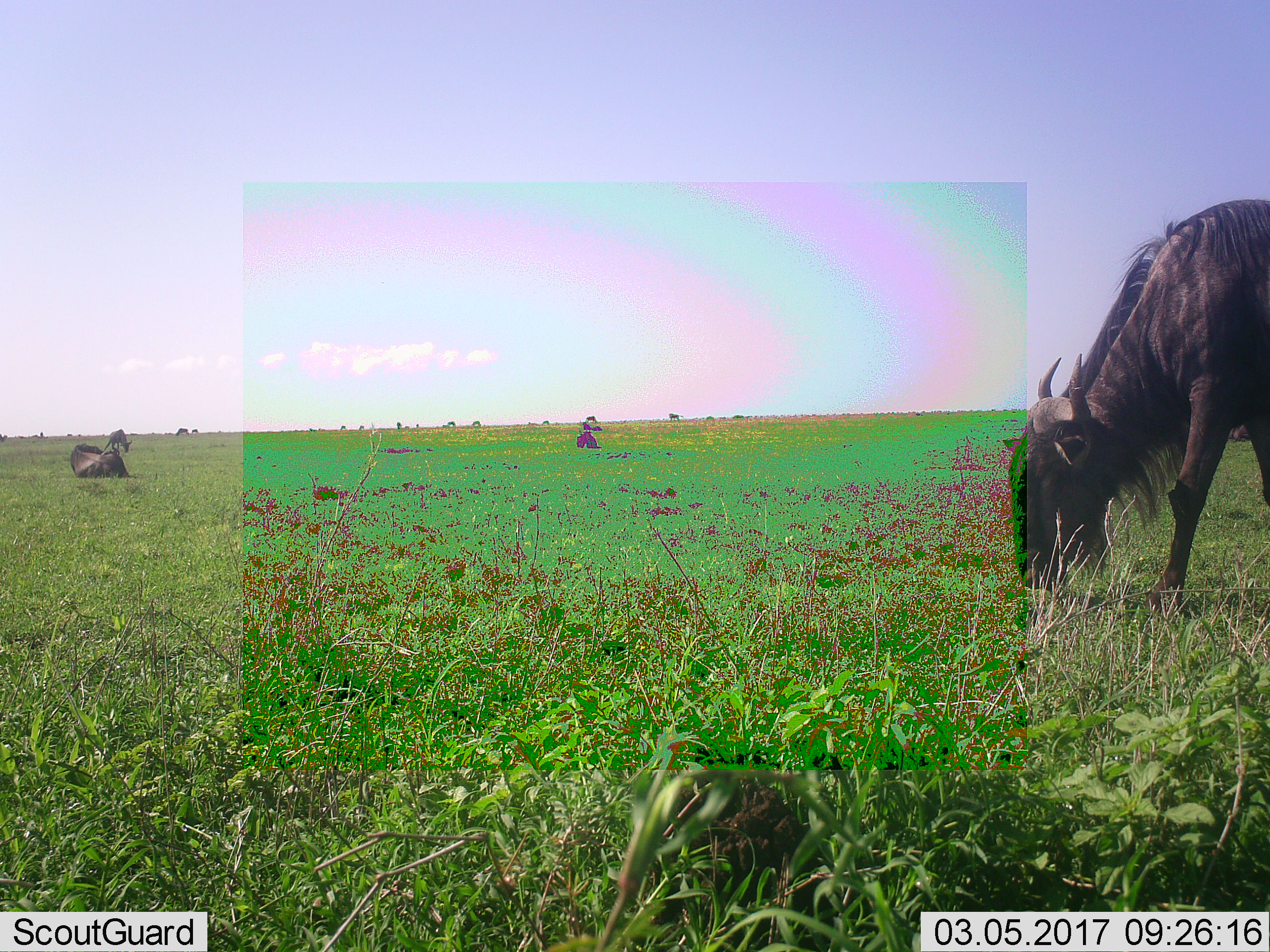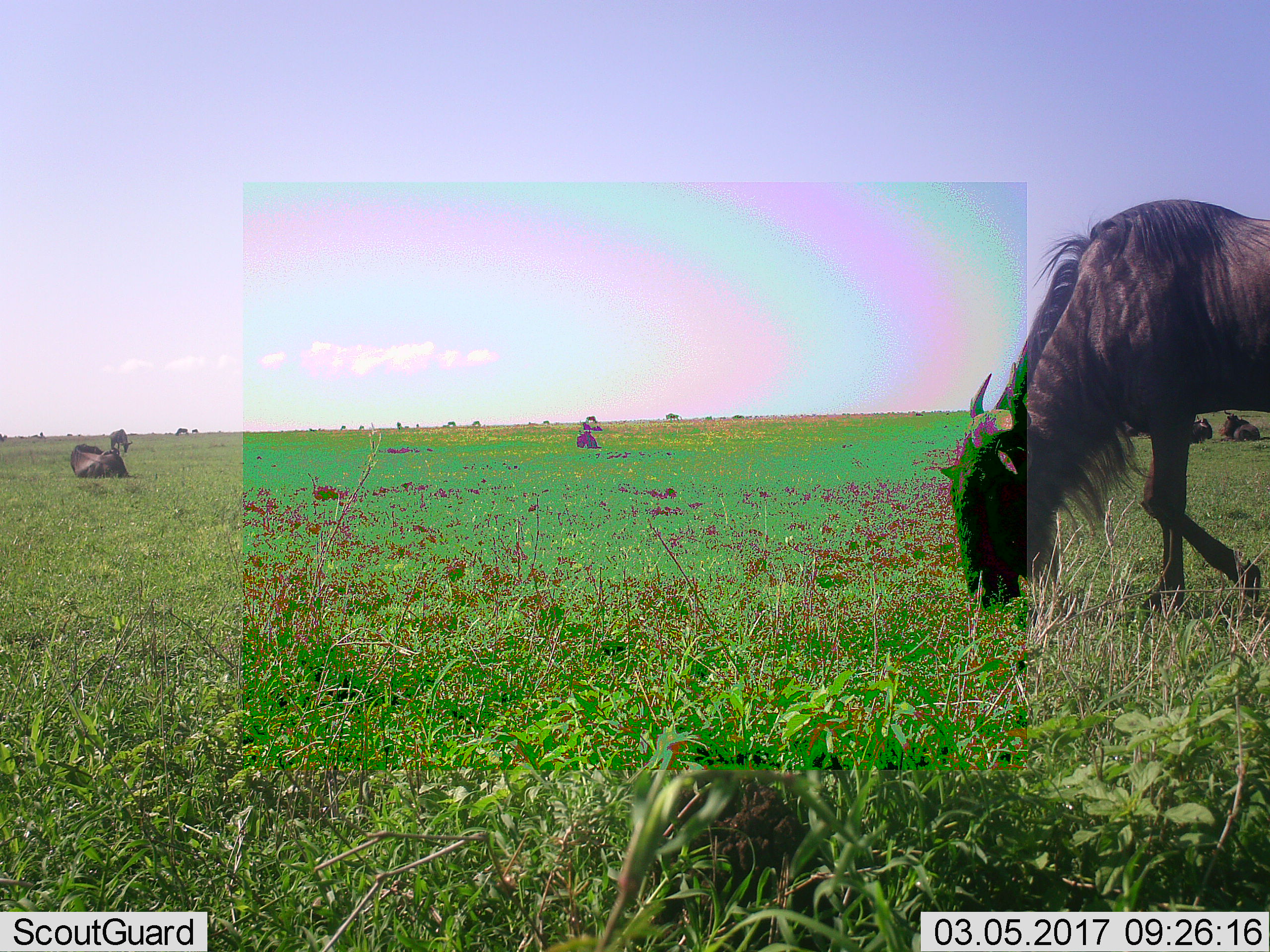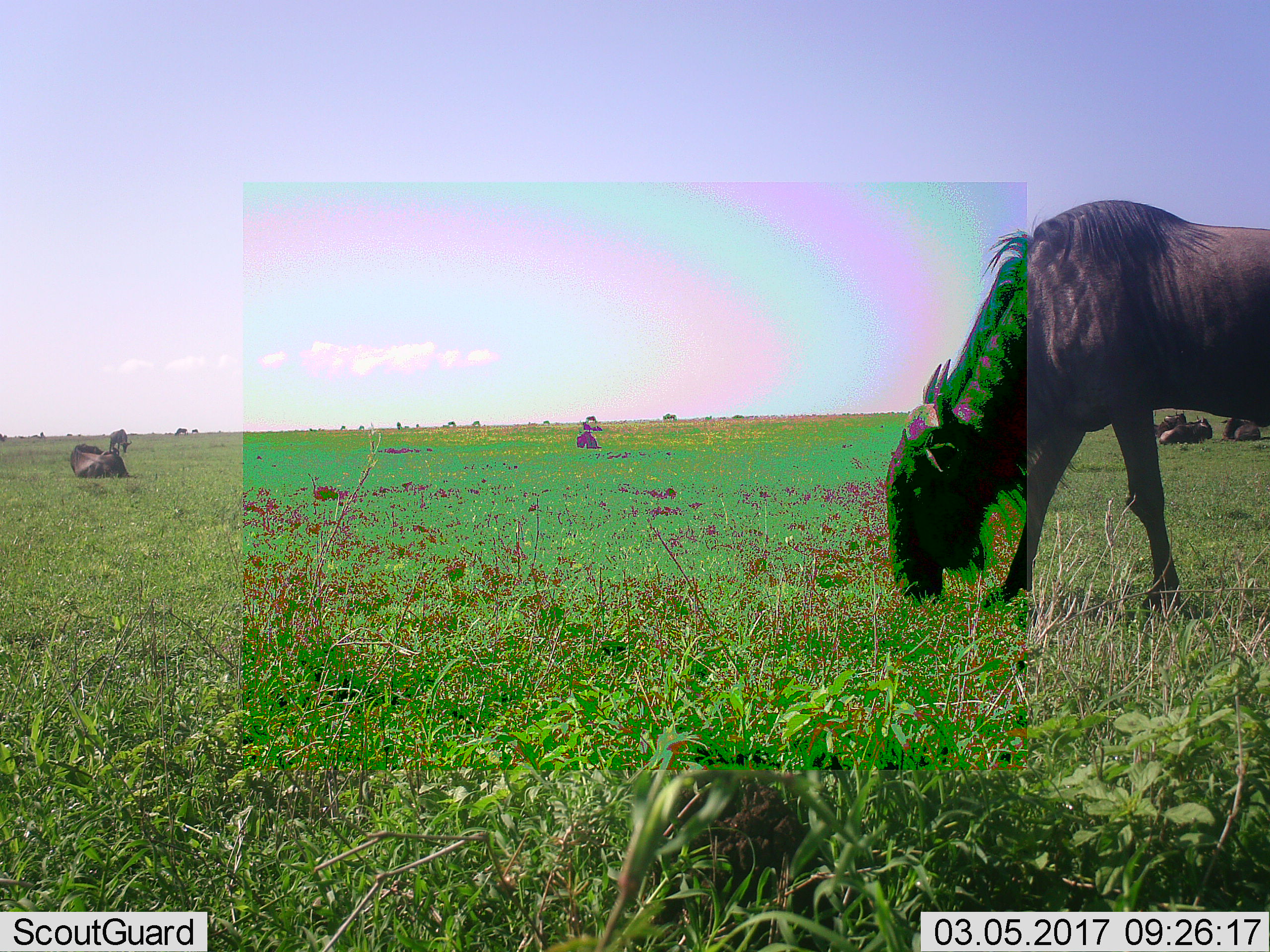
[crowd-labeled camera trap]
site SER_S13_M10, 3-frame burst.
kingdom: Animalia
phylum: Chordata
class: Mammalia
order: Artiodactyla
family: Bovidae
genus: Connochaetes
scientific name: Connochaetes taurinus taurinus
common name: blue wildebeest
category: wildebeestblue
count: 6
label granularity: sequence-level